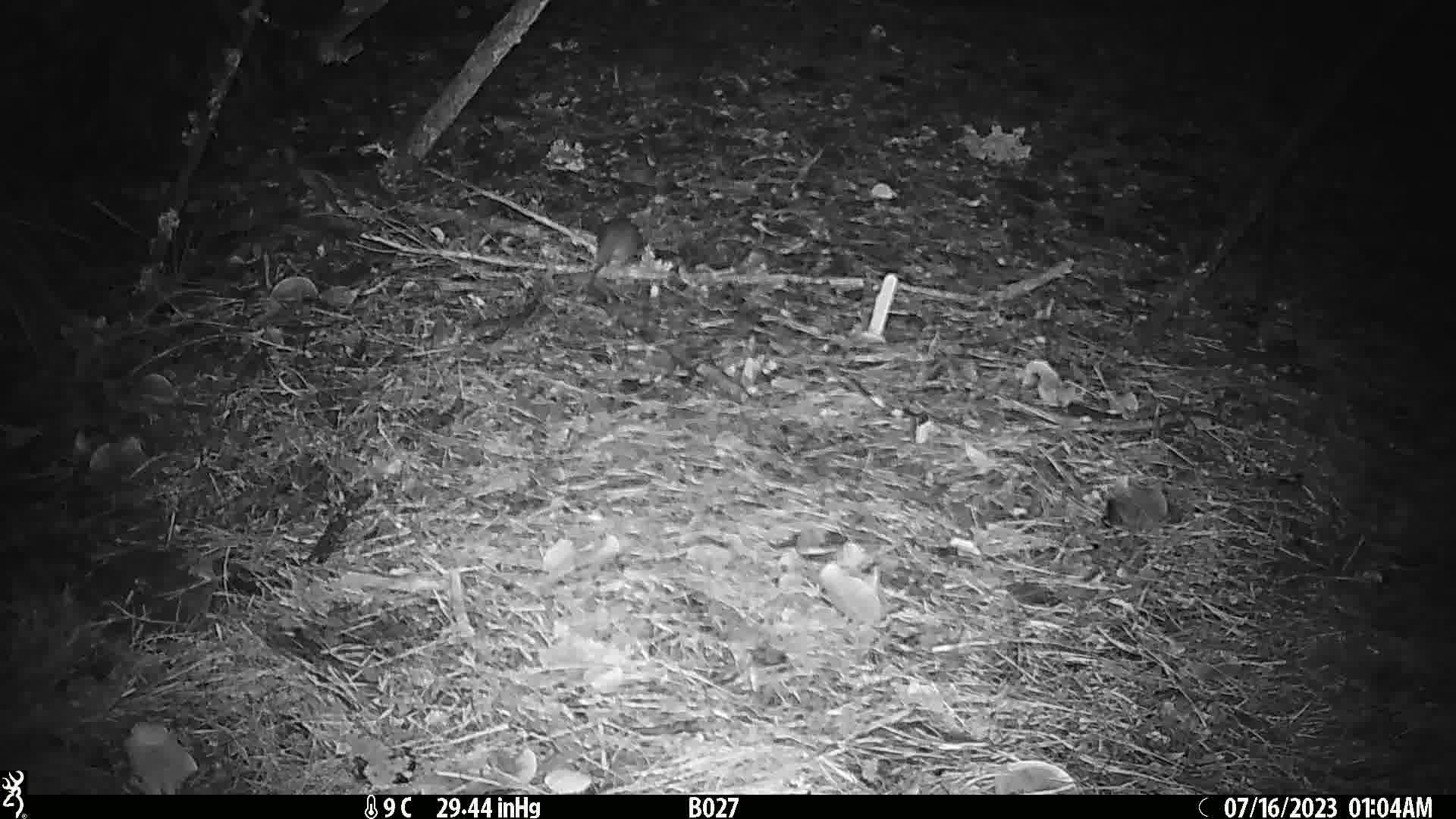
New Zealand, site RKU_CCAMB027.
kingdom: Animalia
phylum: Chordata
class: Mammalia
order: Rodentia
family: Muridae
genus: Rattus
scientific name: Rattus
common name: rat